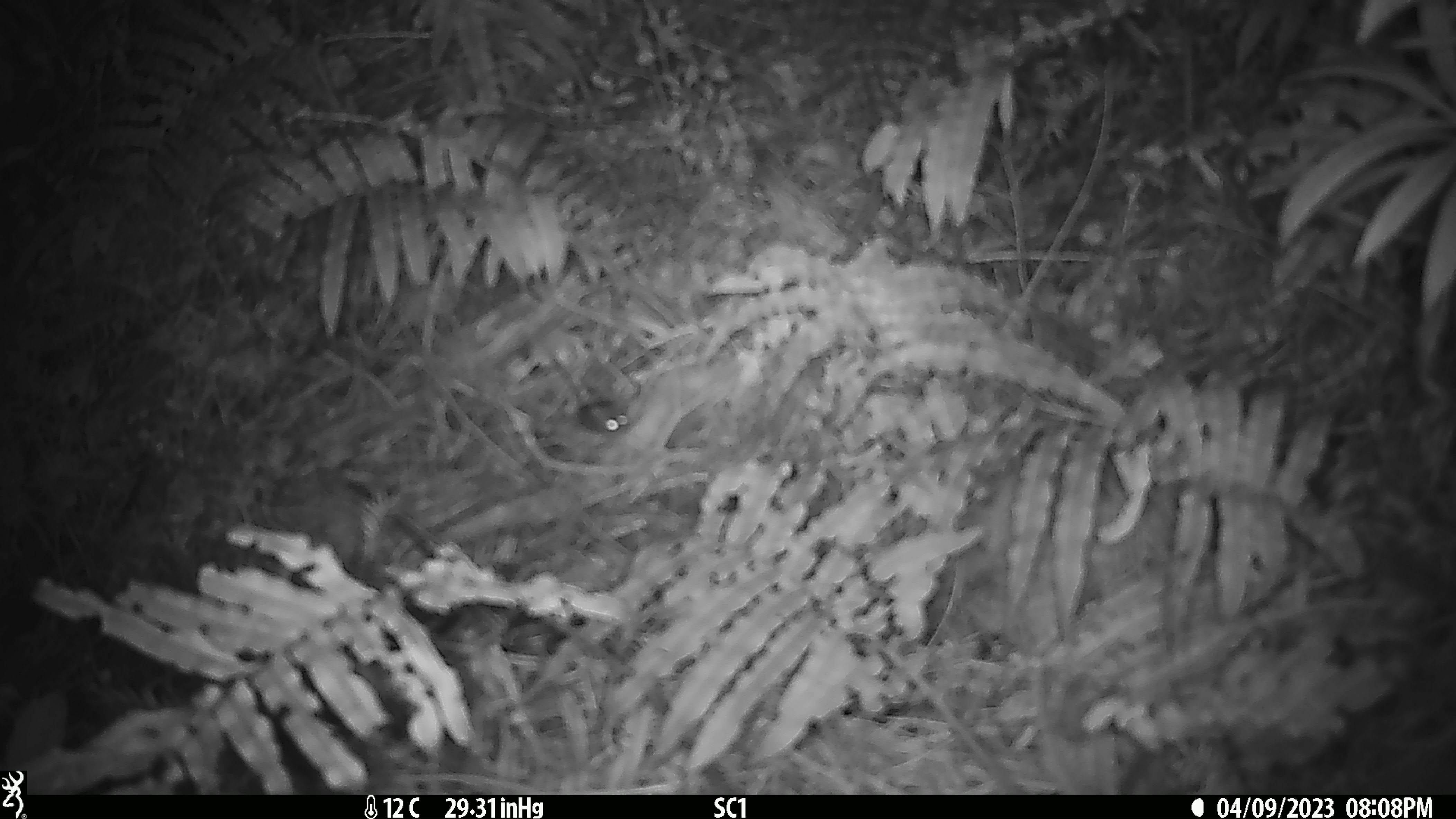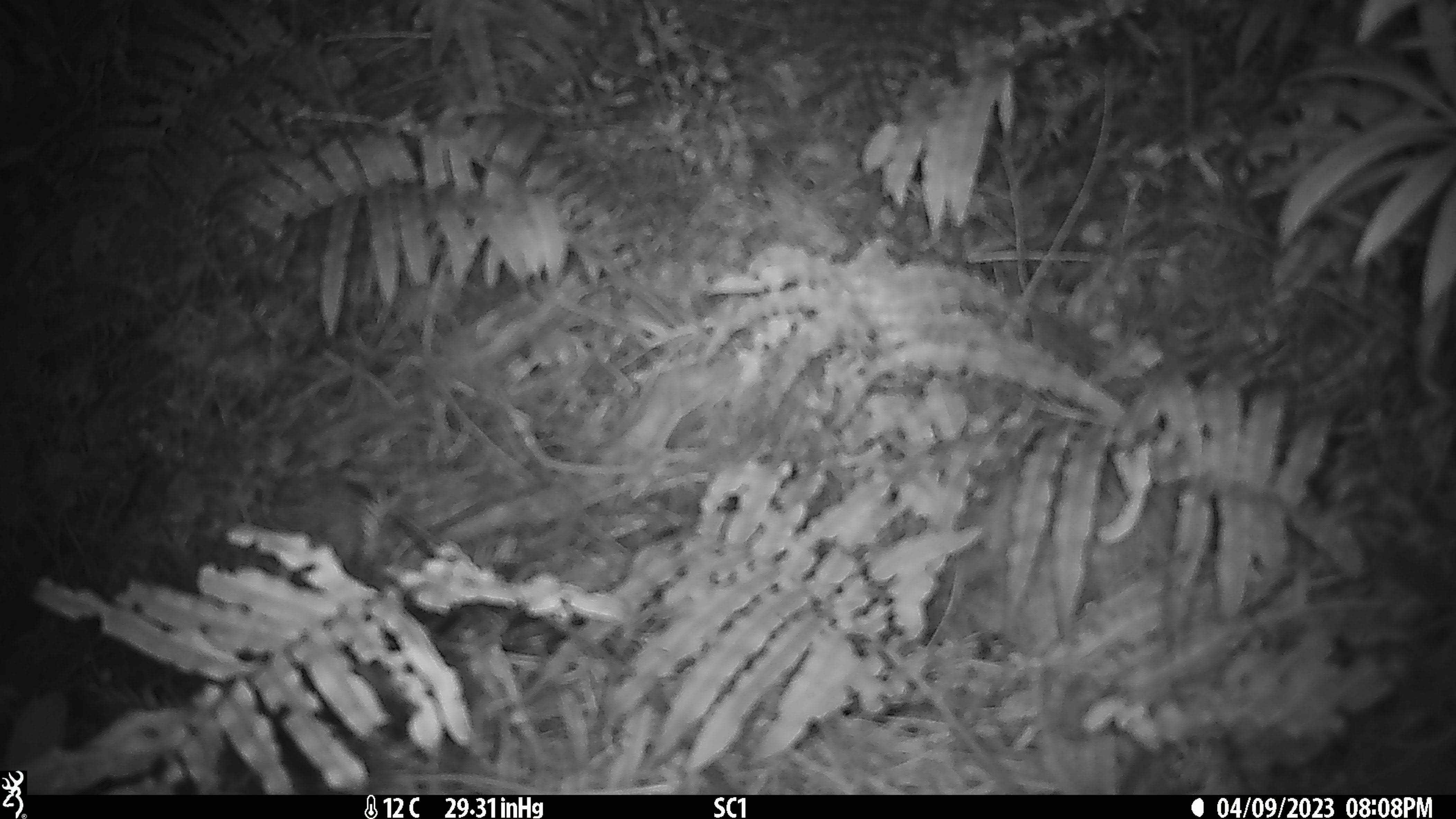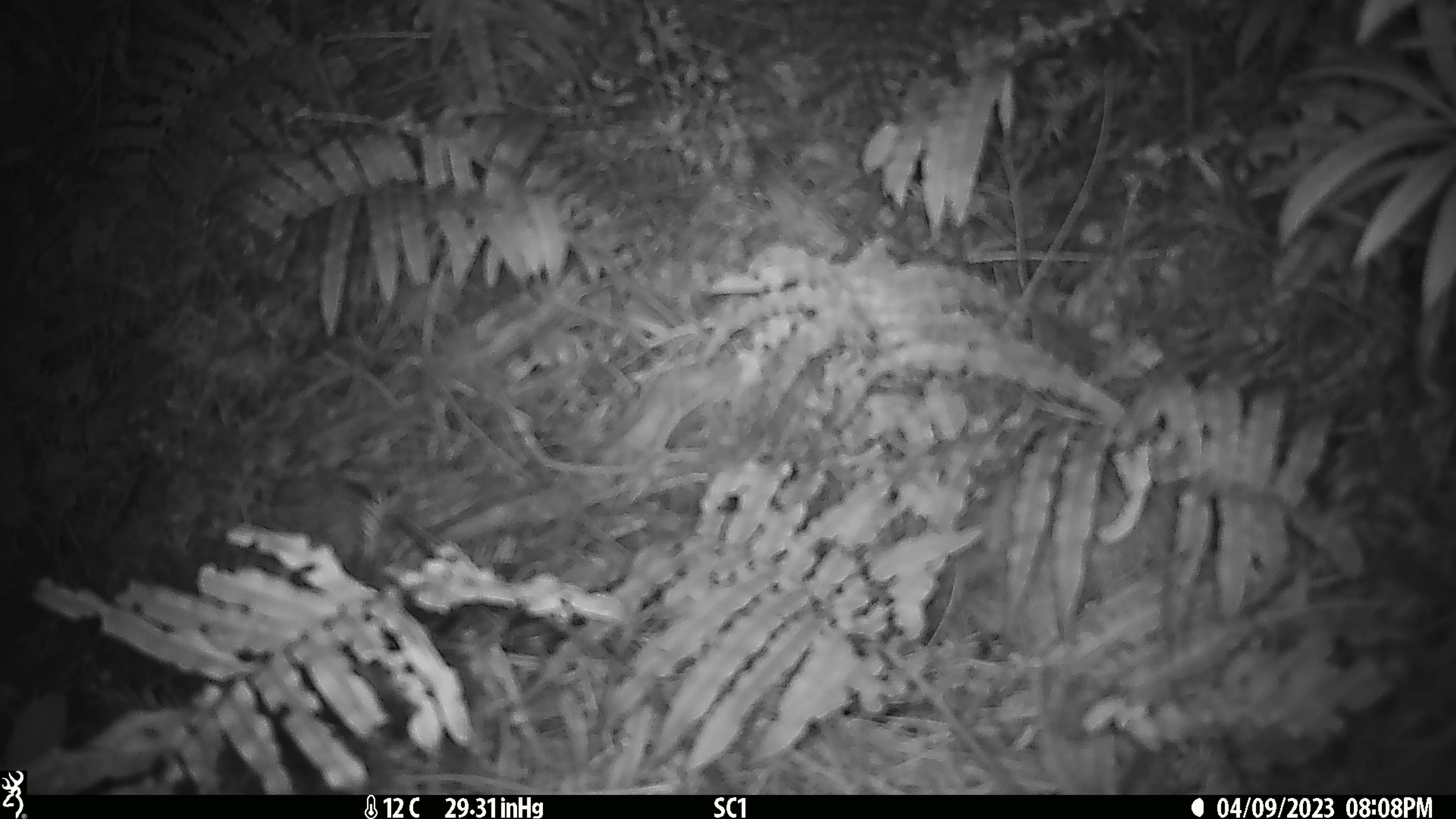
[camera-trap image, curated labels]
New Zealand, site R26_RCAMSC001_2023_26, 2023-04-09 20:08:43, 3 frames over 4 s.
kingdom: Animalia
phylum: Chordata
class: Mammalia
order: Rodentia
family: Muridae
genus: Mus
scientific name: Mus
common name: mouse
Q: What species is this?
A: Mouse (Mus).